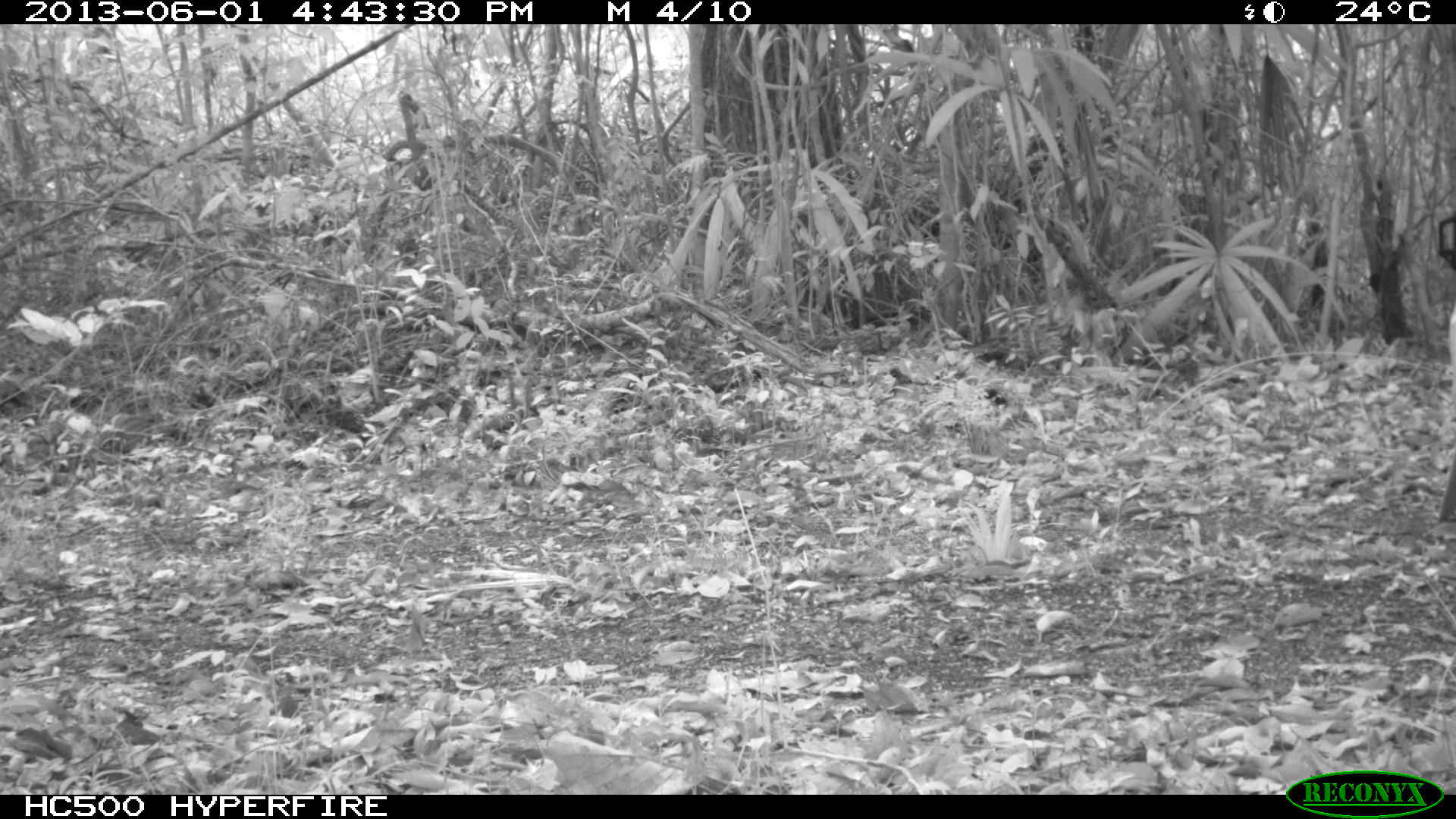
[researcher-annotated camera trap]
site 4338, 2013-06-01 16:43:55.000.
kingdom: Animalia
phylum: Chordata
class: Mammalia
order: Perissodactyla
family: Equidae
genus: Equus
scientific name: Equus ferus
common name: wild horse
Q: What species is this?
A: Equus ferus (wild horse).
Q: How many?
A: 2.